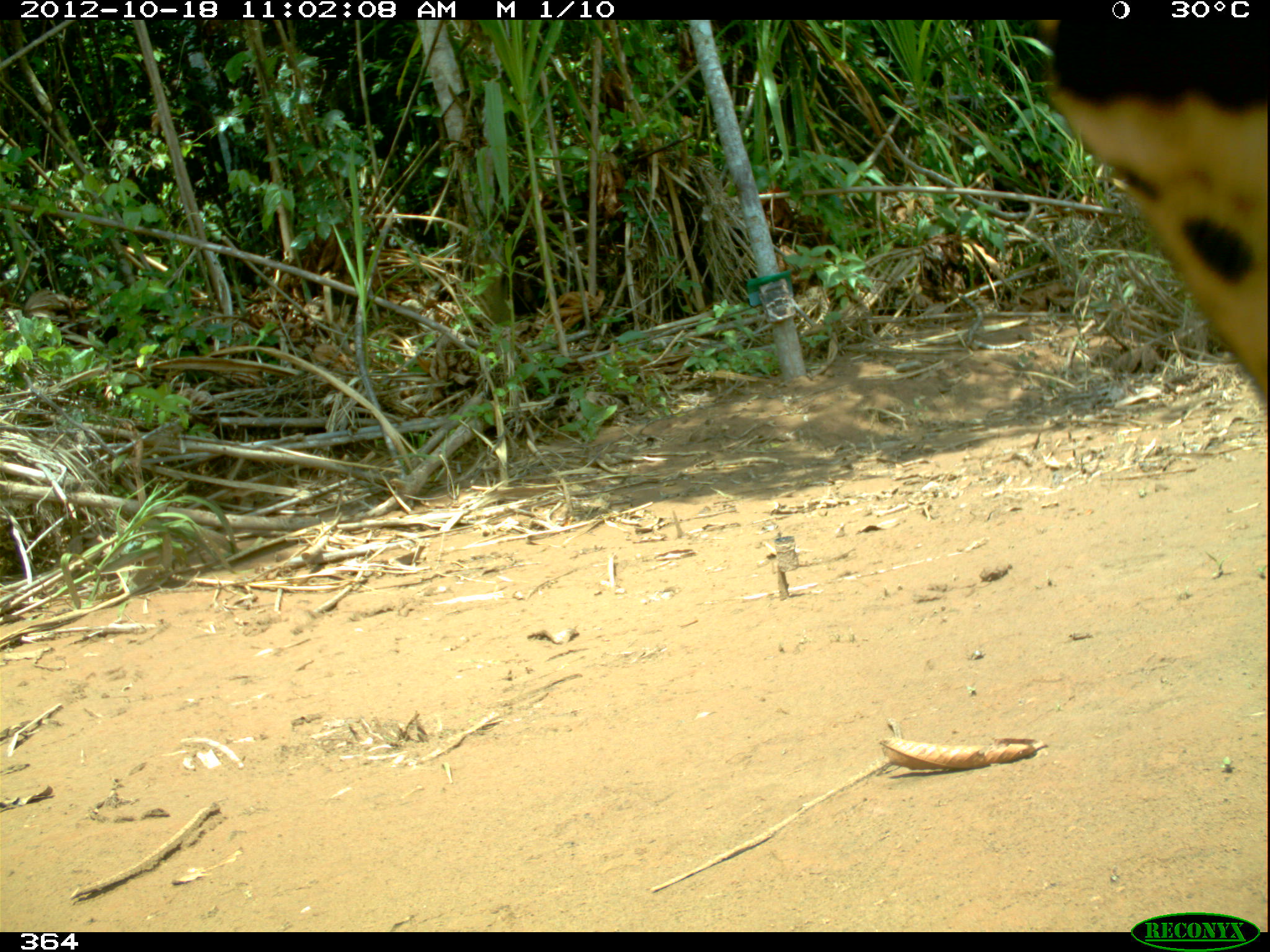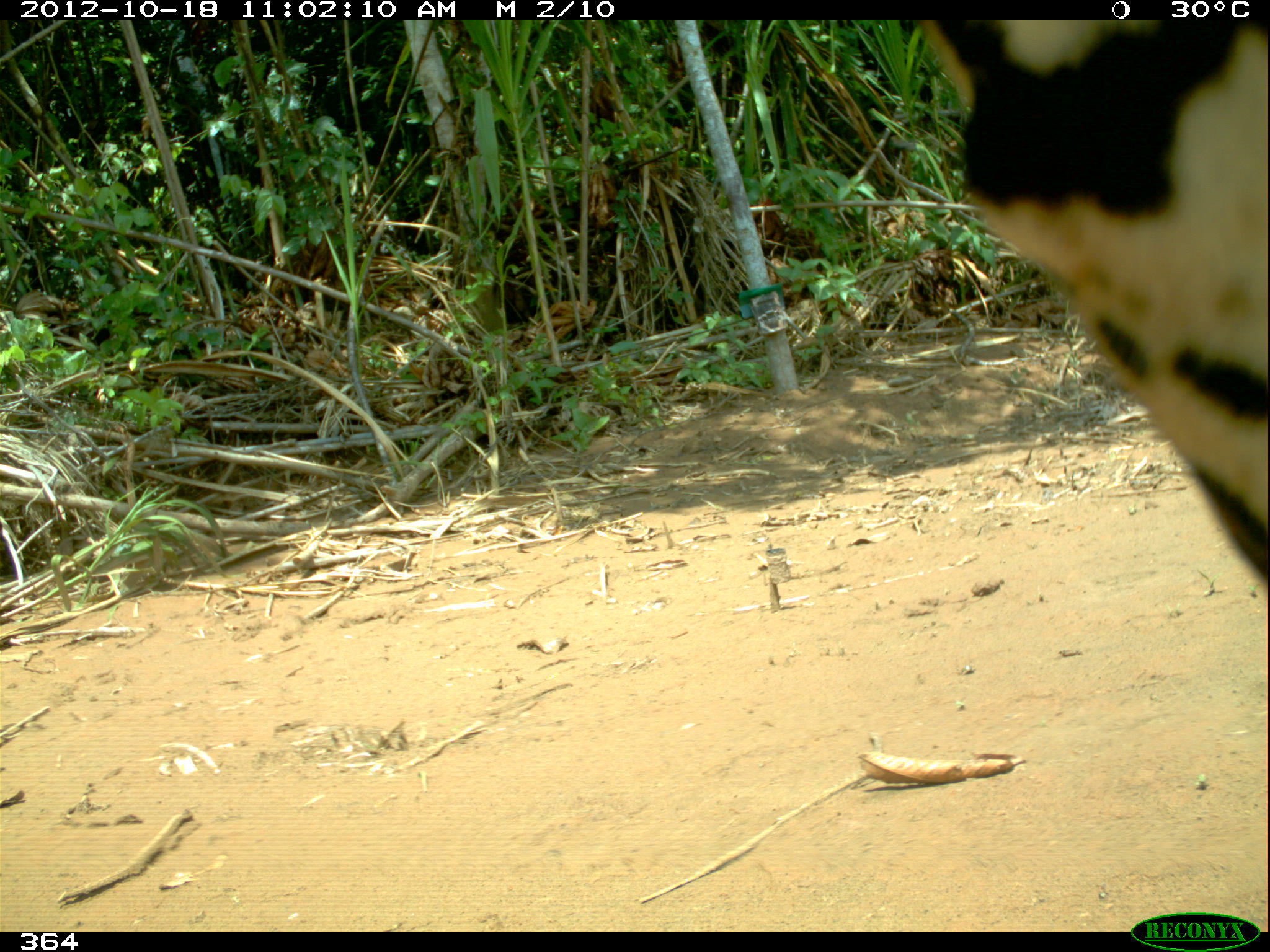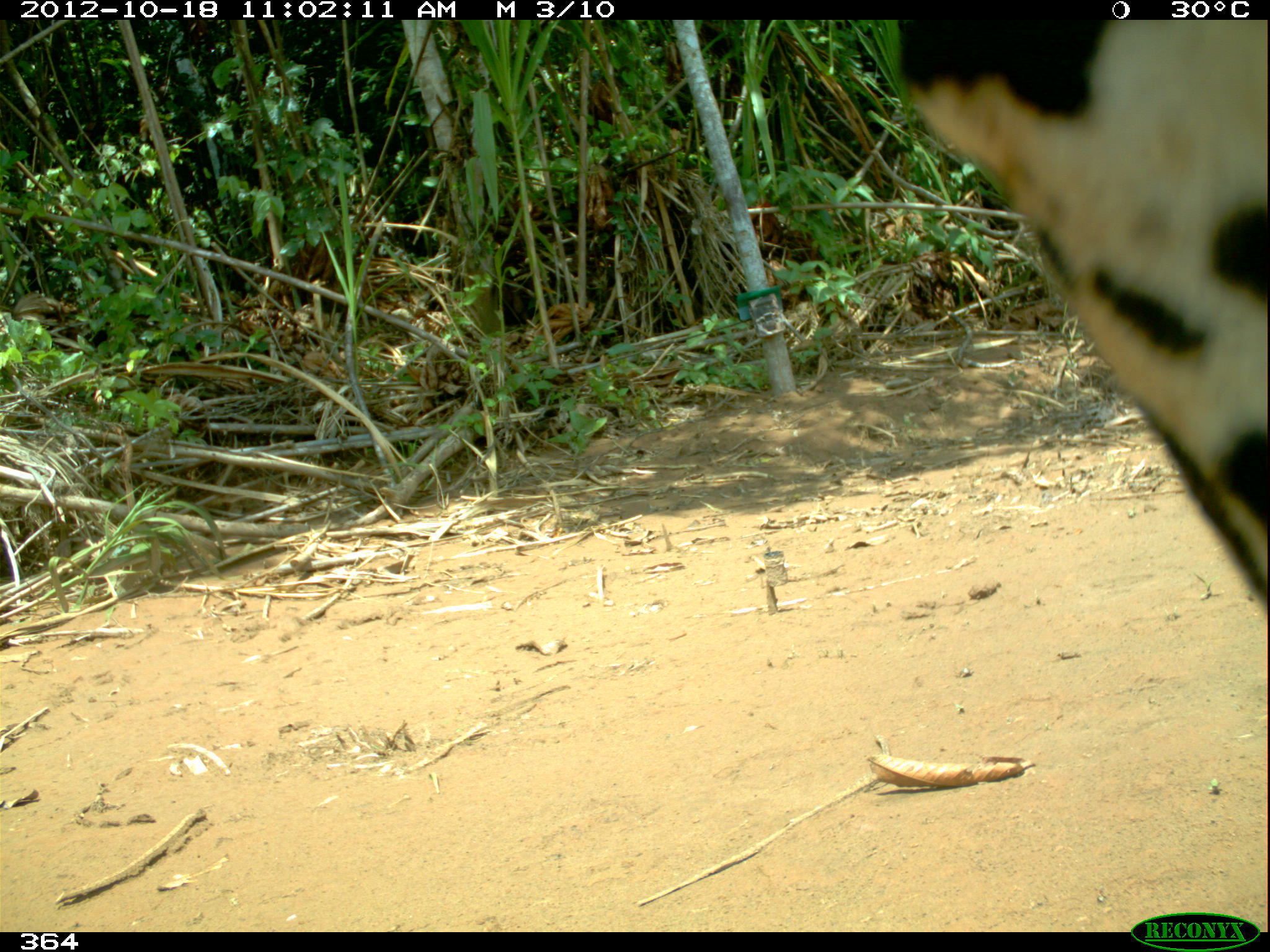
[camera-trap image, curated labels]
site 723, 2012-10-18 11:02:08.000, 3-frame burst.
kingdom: Animalia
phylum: Chordata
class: Mammalia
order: Carnivora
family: Felidae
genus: Panthera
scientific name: Panthera onca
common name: jaguar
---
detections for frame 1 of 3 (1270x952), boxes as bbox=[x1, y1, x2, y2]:
panthera onca: bbox=[1041, 0, 1270, 402]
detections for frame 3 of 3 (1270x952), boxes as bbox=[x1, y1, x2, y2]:
panthera onca: bbox=[898, 19, 1270, 606]